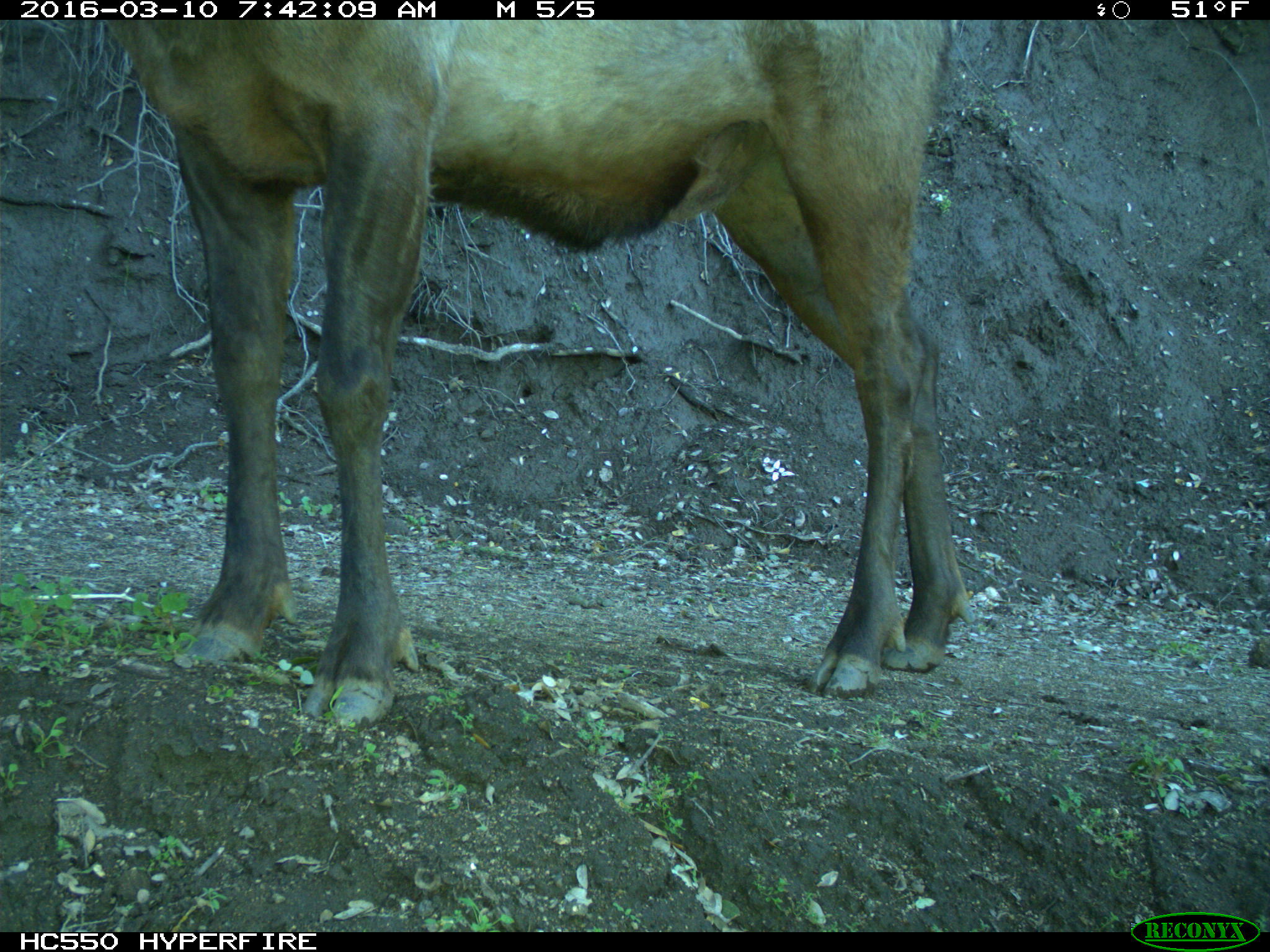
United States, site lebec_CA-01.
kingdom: Animalia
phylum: Chordata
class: Mammalia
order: Artiodactyla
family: Cervidae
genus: Cervus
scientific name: Cervus canadensis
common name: elk